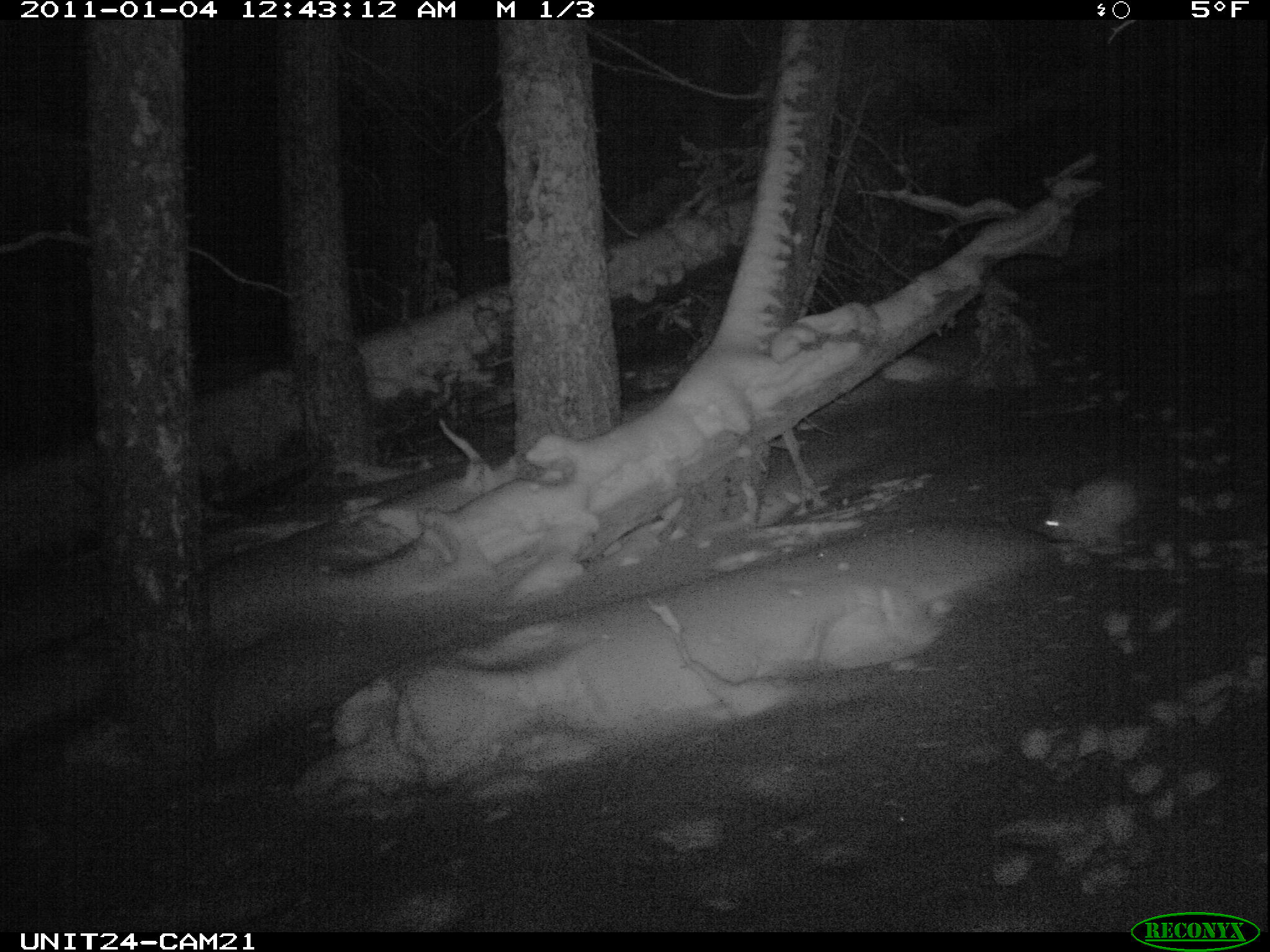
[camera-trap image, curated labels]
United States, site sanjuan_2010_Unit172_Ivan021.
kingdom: Animalia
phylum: Chordata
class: Mammalia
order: Lagomorpha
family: Leporidae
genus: Lepus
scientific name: Lepus americanus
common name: snowshoe hare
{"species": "Lepus americanus (snowshoe hare)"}